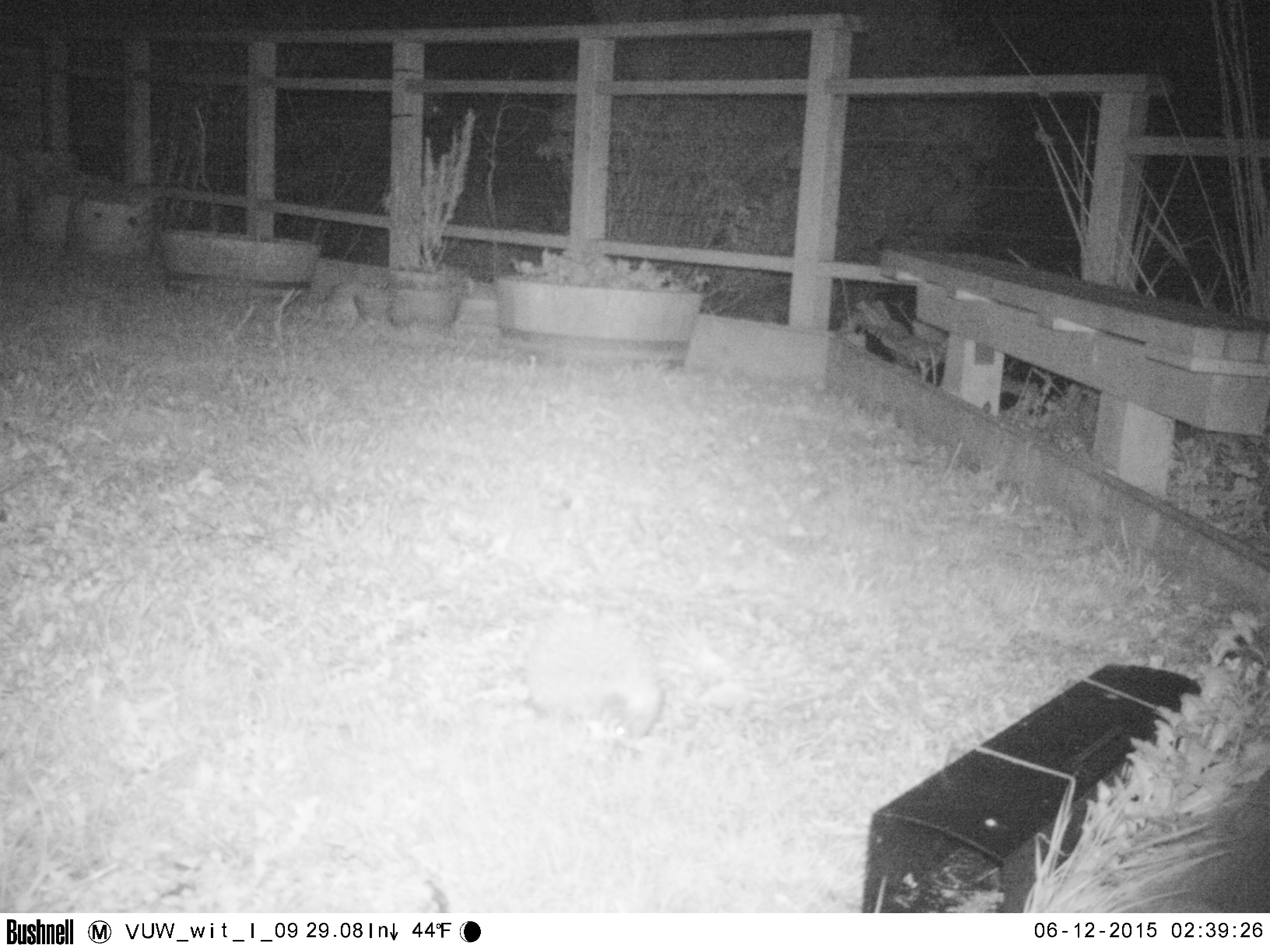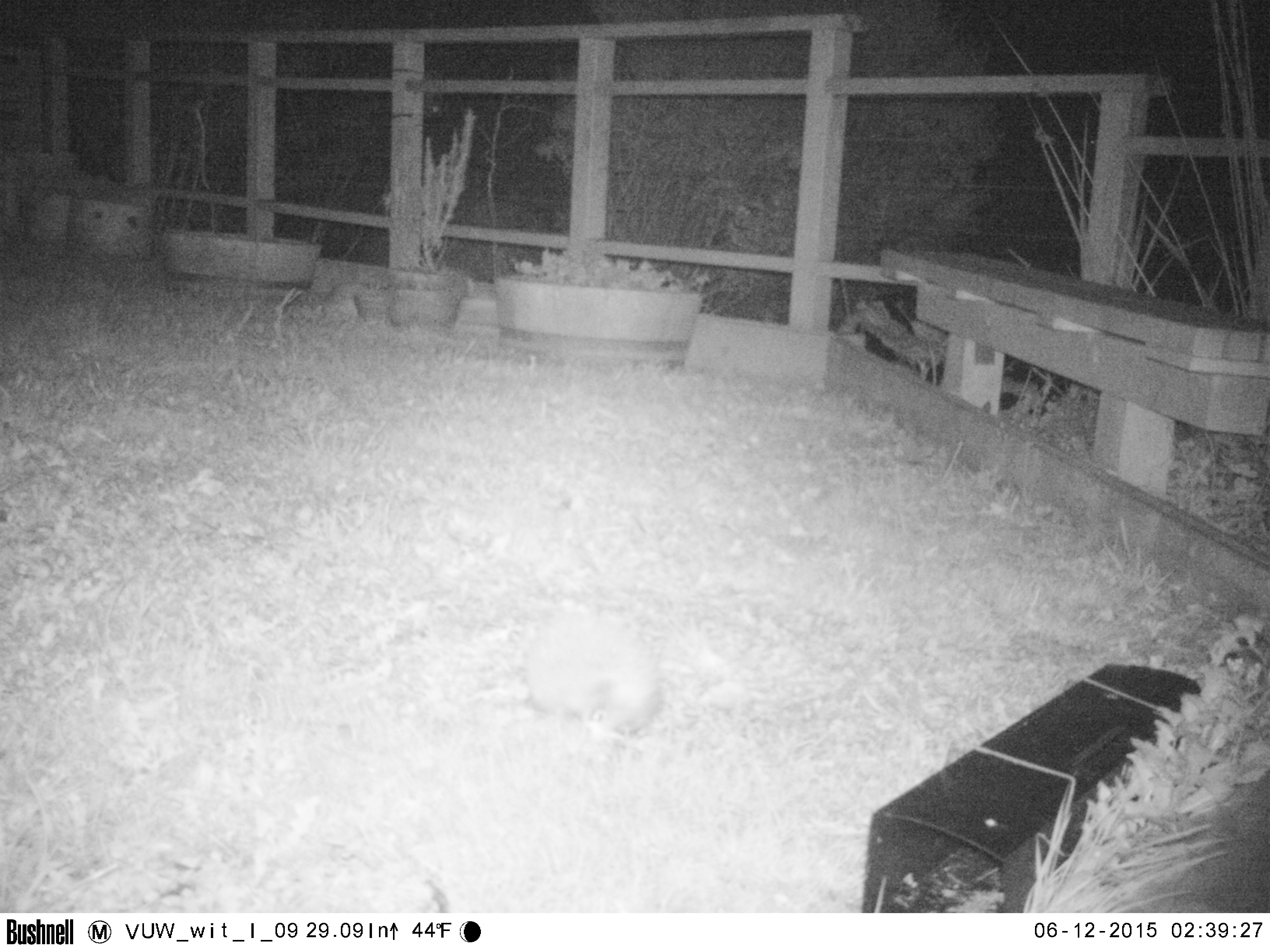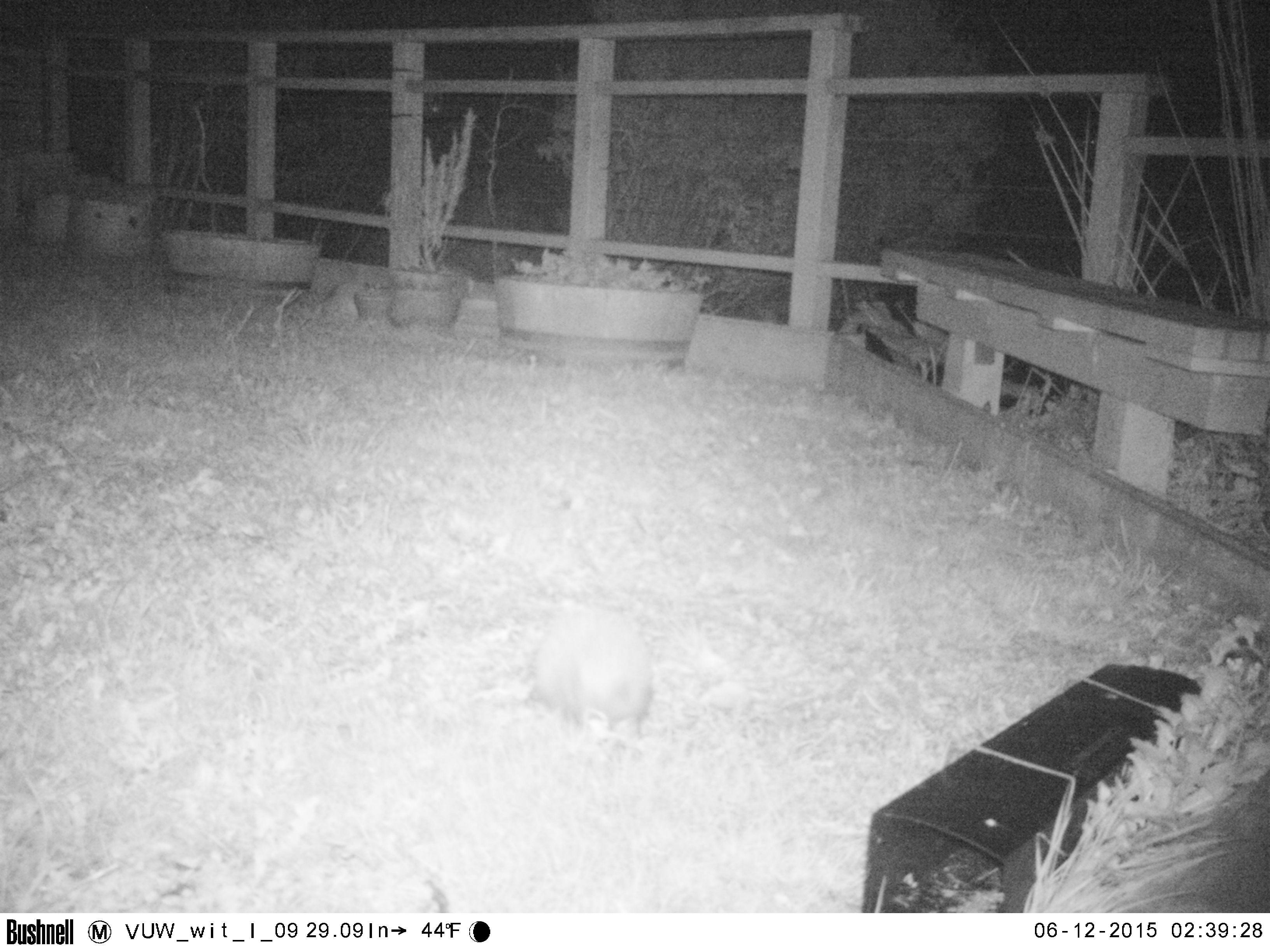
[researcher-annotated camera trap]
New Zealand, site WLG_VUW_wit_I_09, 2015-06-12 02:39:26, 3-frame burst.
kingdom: Animalia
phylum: Chordata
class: Mammalia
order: Eulipotyphla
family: Erinaceidae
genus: Erinaceus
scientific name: Erinaceus europaeus europaeus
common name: european hedgehog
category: hedgehog